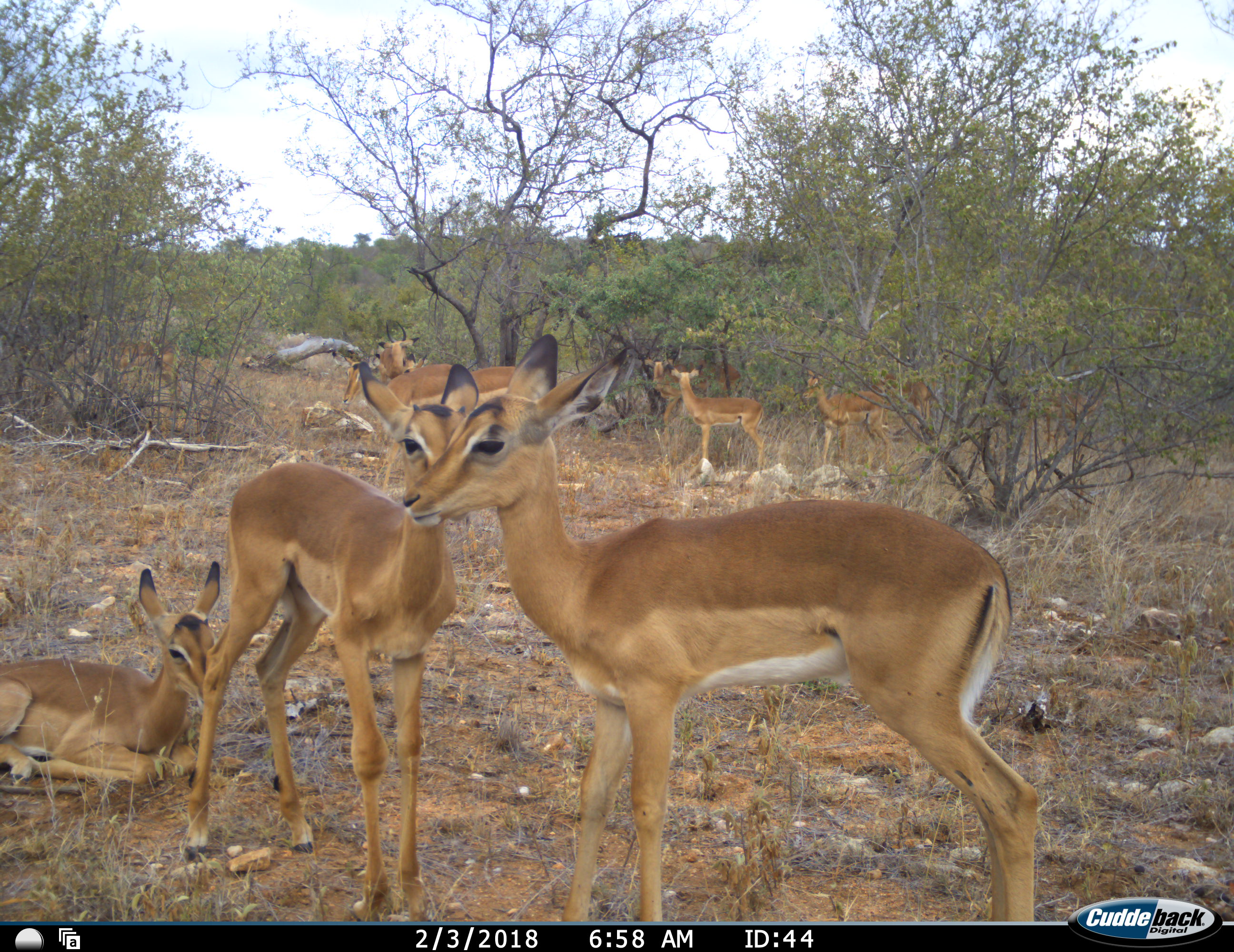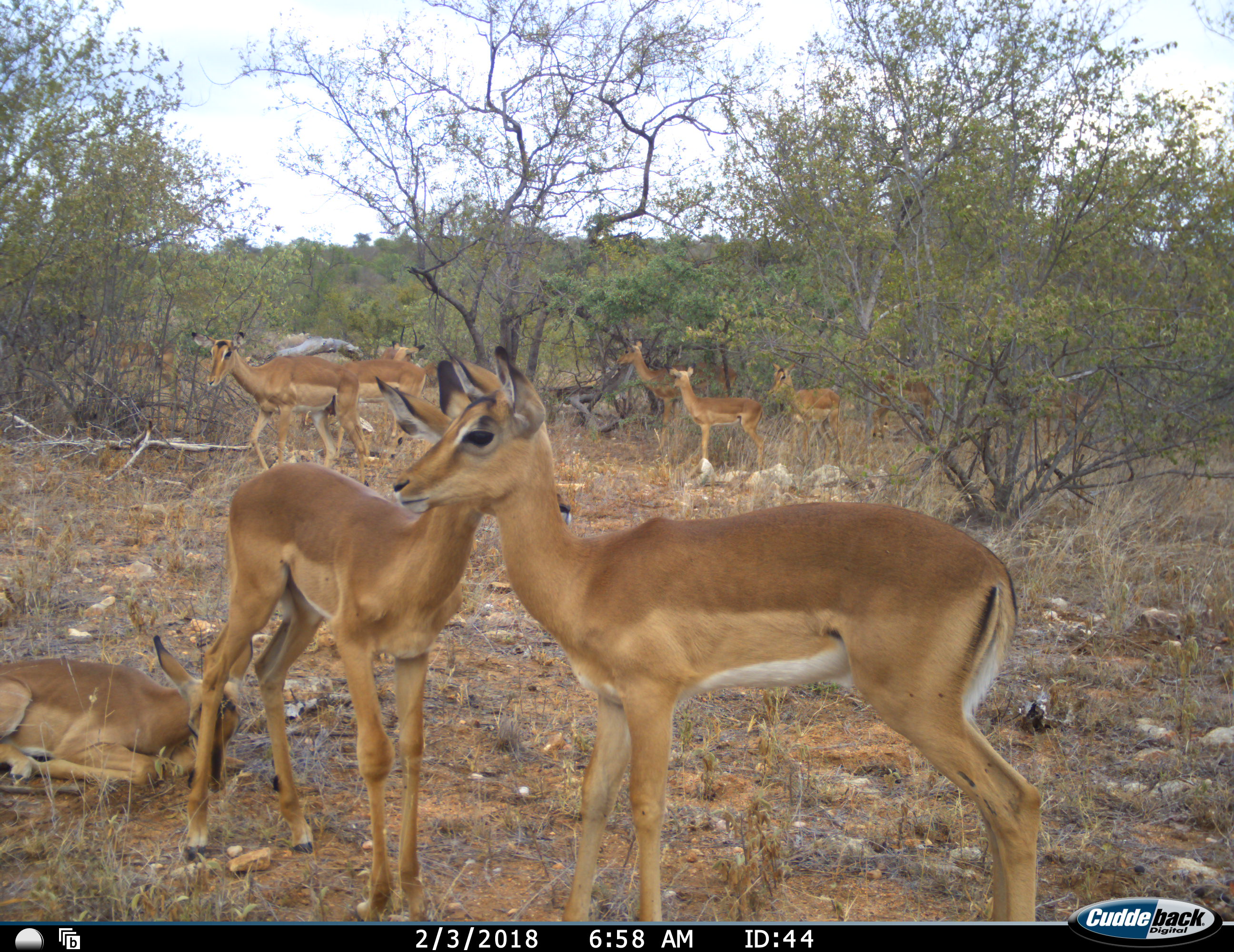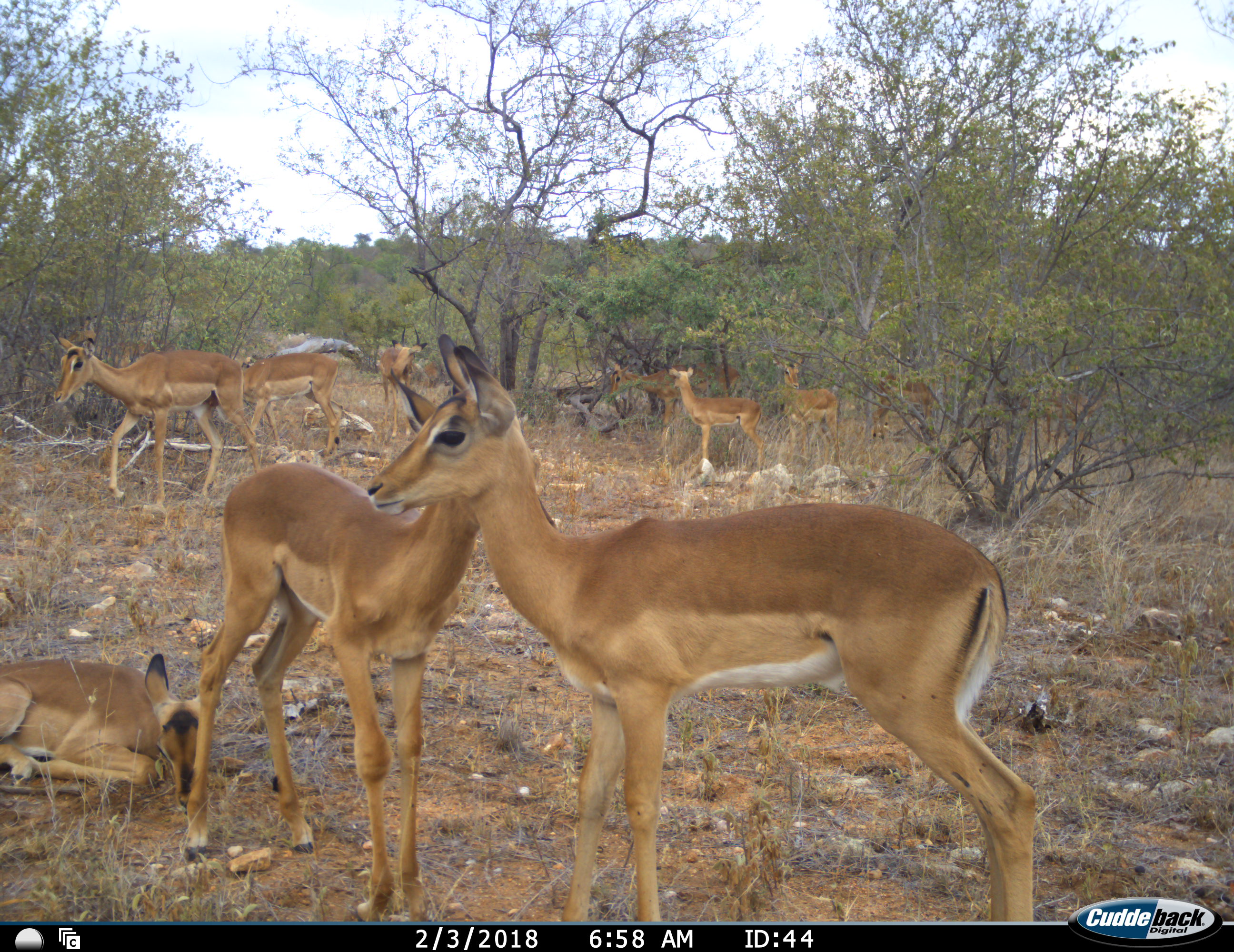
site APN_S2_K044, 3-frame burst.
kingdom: Animalia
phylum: Chordata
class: Mammalia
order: Artiodactyla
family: Bovidae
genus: Aepyceros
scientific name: Aepyceros melampus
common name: impala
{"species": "impala (Aepyceros melampus)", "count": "11-50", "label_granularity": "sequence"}